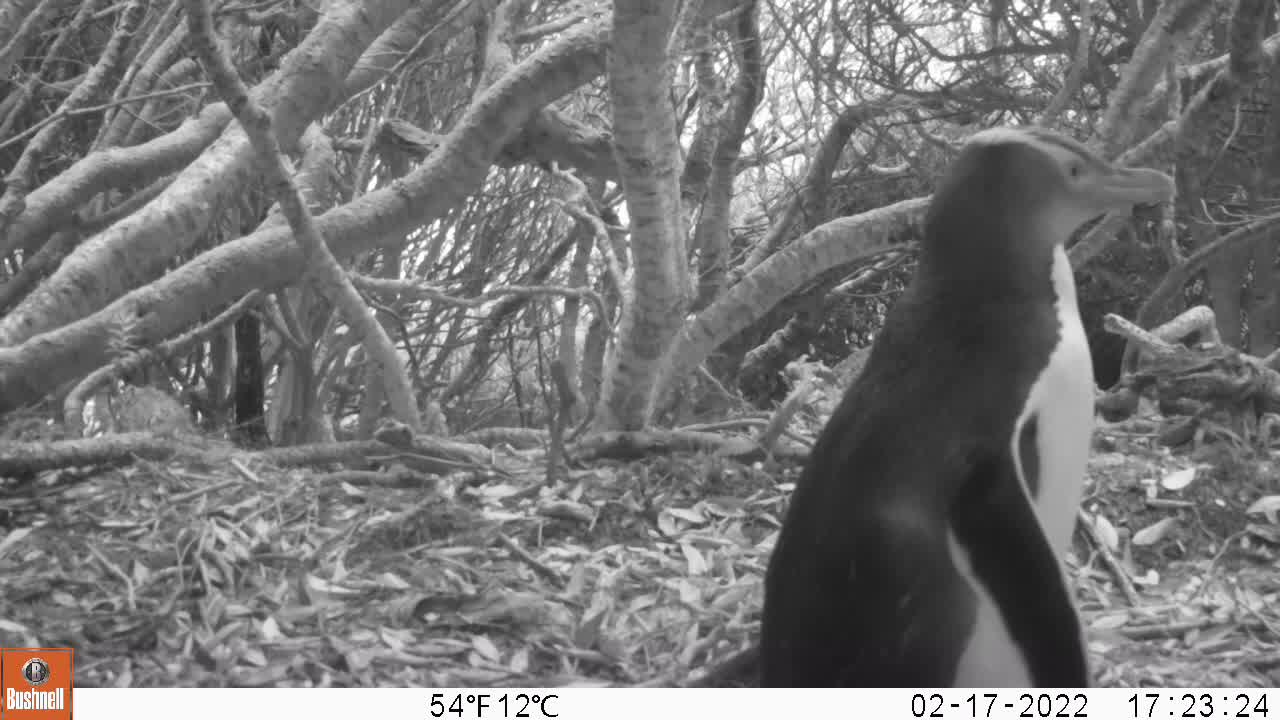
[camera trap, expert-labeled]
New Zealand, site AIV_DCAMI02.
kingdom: Animalia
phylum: Chordata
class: Aves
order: Sphenisciformes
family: Spheniscidae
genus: Megadyptes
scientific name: Megadyptes antipodes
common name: yellow-eyed penguin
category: yellow eyed penguin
Yellow eyed penguin (yellow-eyed penguin) (Megadyptes antipodes).